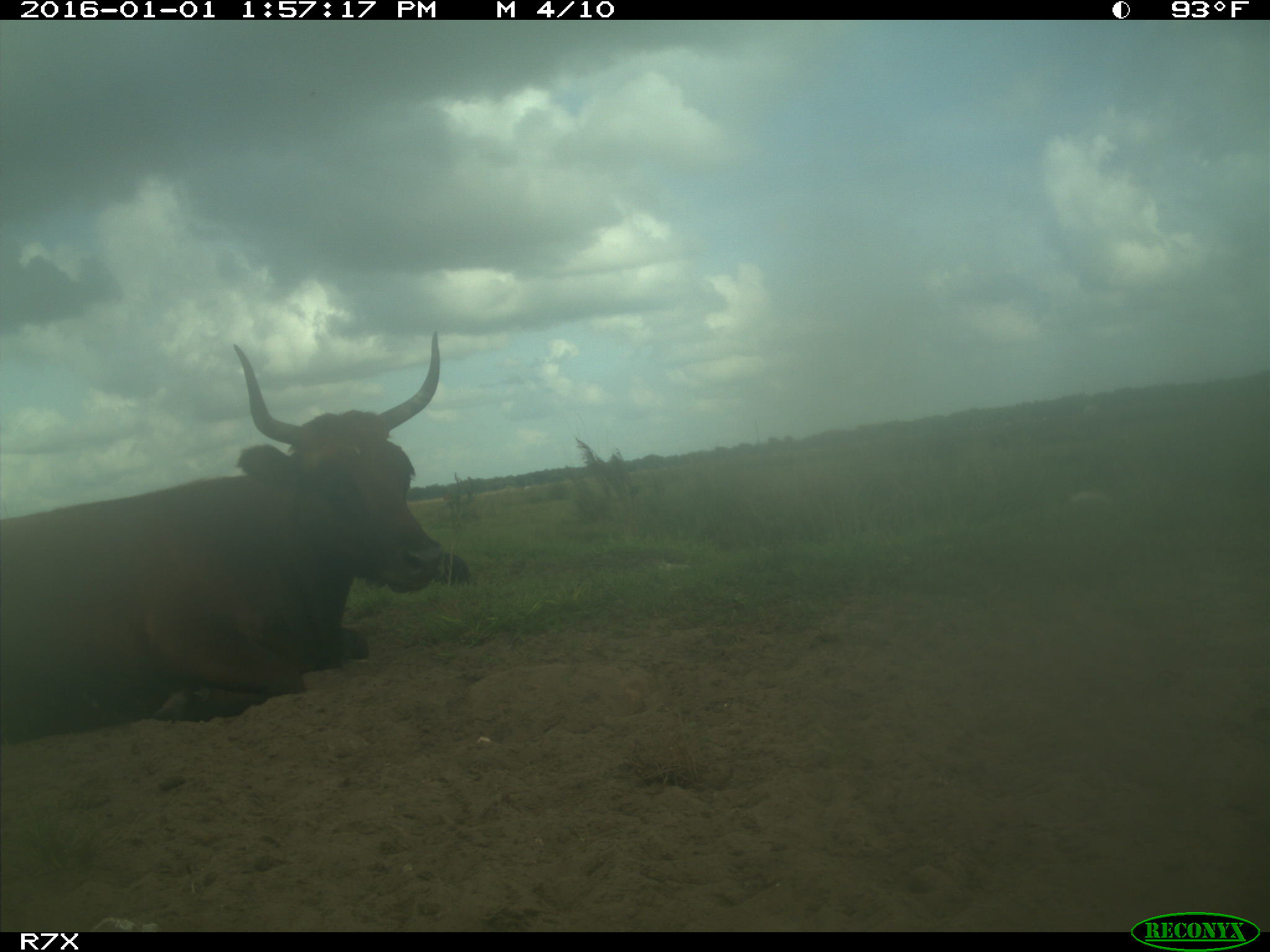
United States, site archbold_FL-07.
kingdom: Animalia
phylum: Chordata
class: Mammalia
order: Artiodactyla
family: Bovidae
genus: Bos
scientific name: Bos taurus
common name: domestic cow